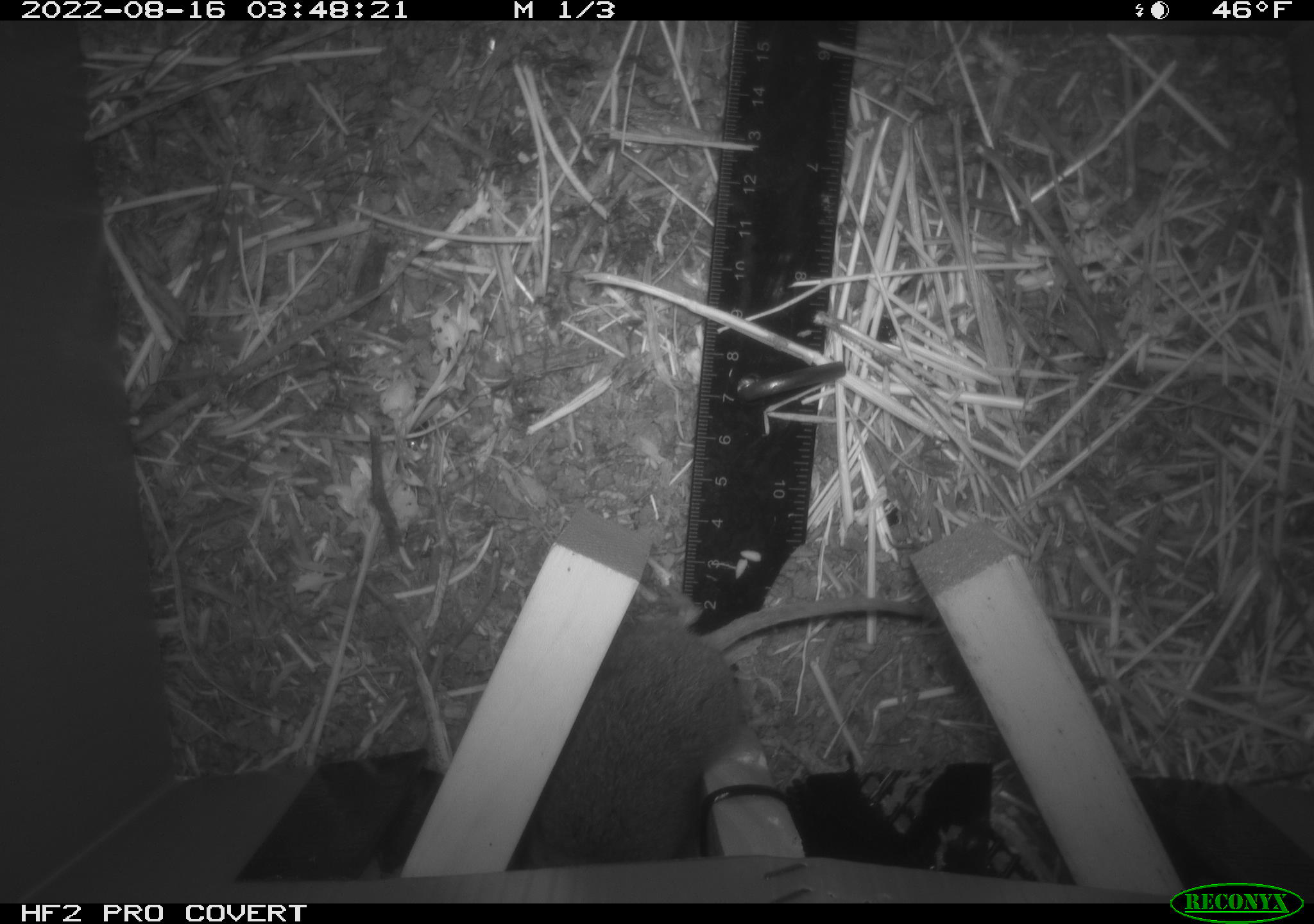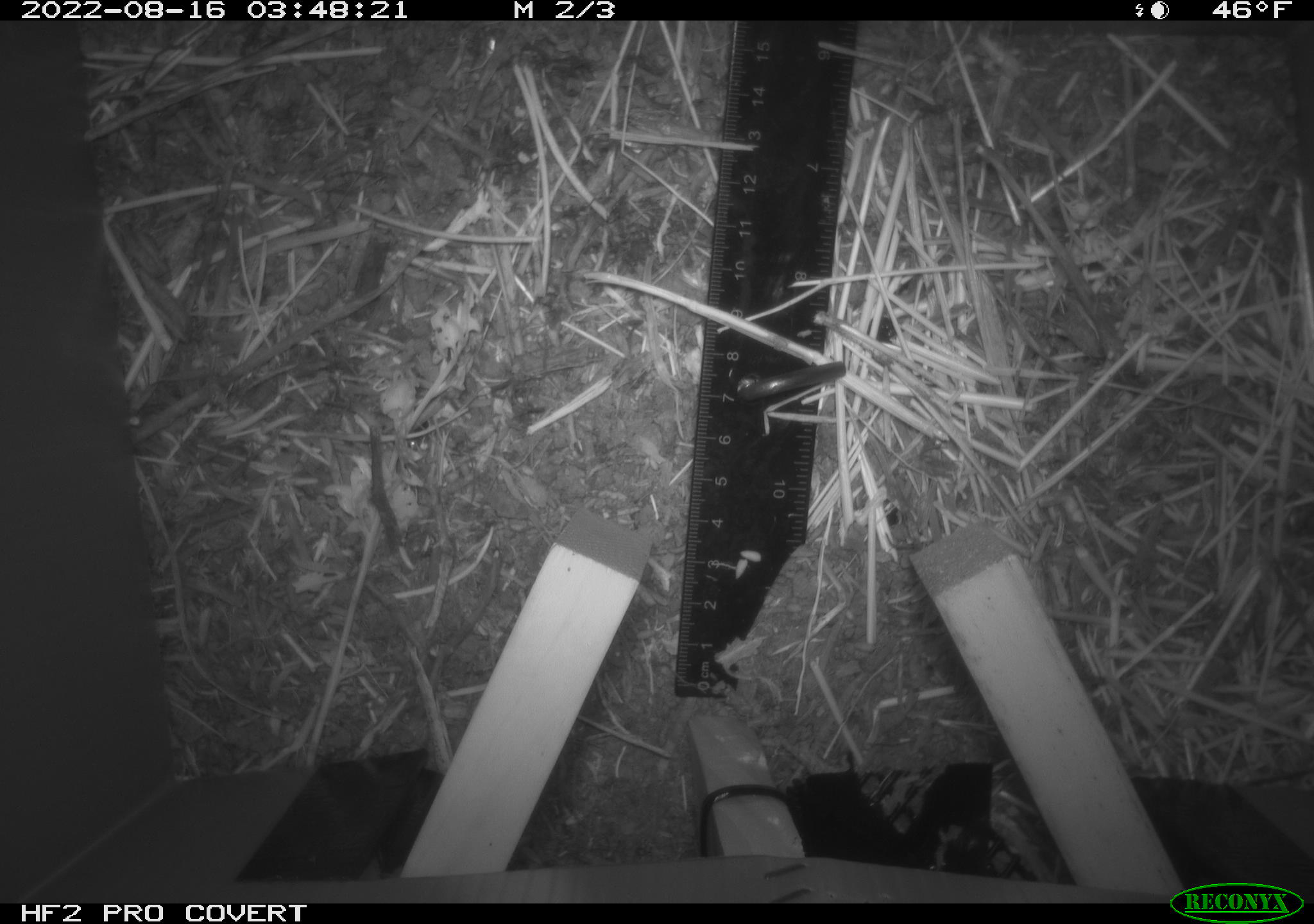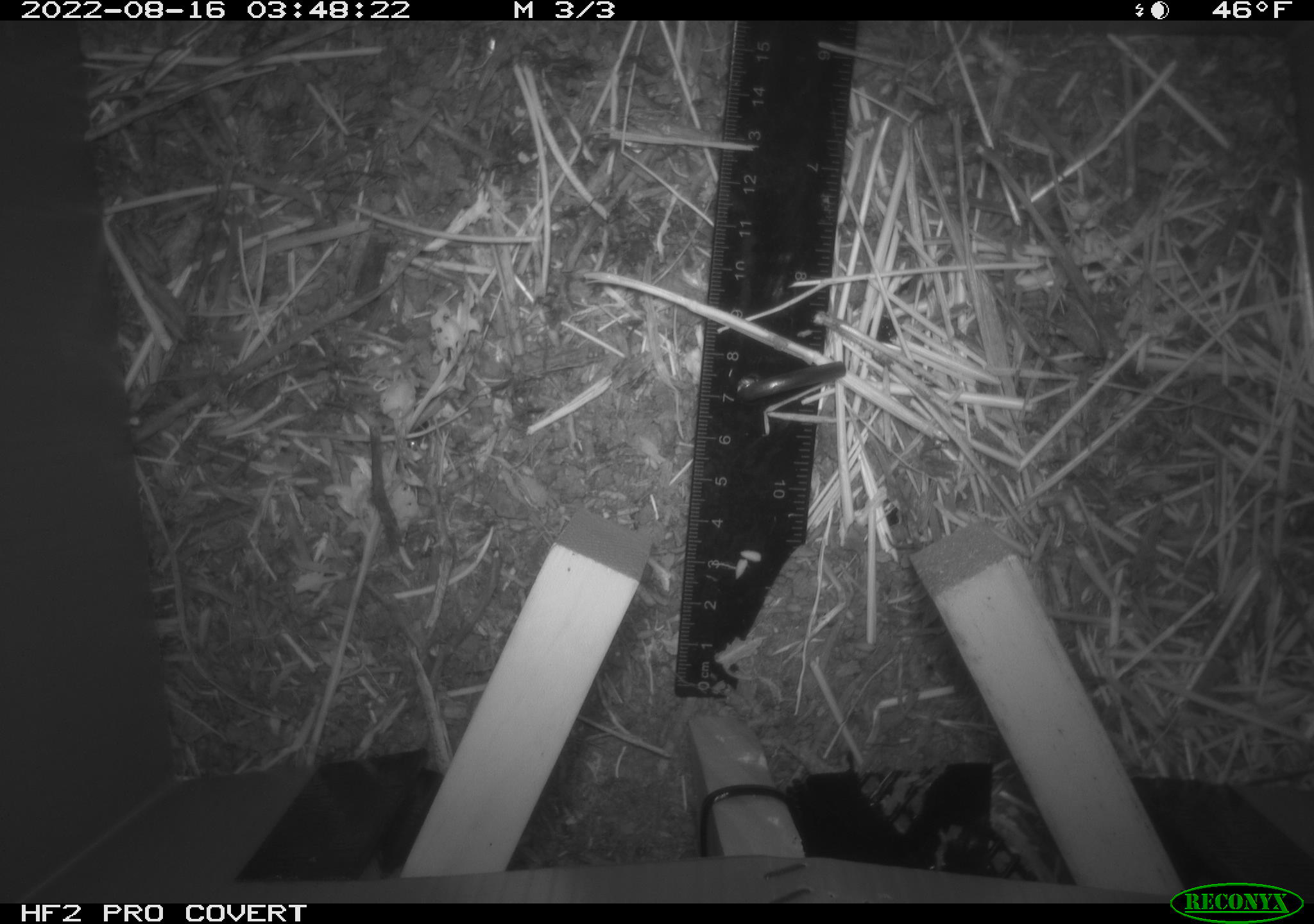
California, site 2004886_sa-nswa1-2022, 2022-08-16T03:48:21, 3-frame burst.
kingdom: Animalia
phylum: Chordata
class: Mammalia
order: Rodentia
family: Cricetidae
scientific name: Cricetidae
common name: hamsters, voles, lemmings, and allies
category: cricetidae family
Cricetidae family (hamsters, voles, lemmings, and allies) (Cricetidae).